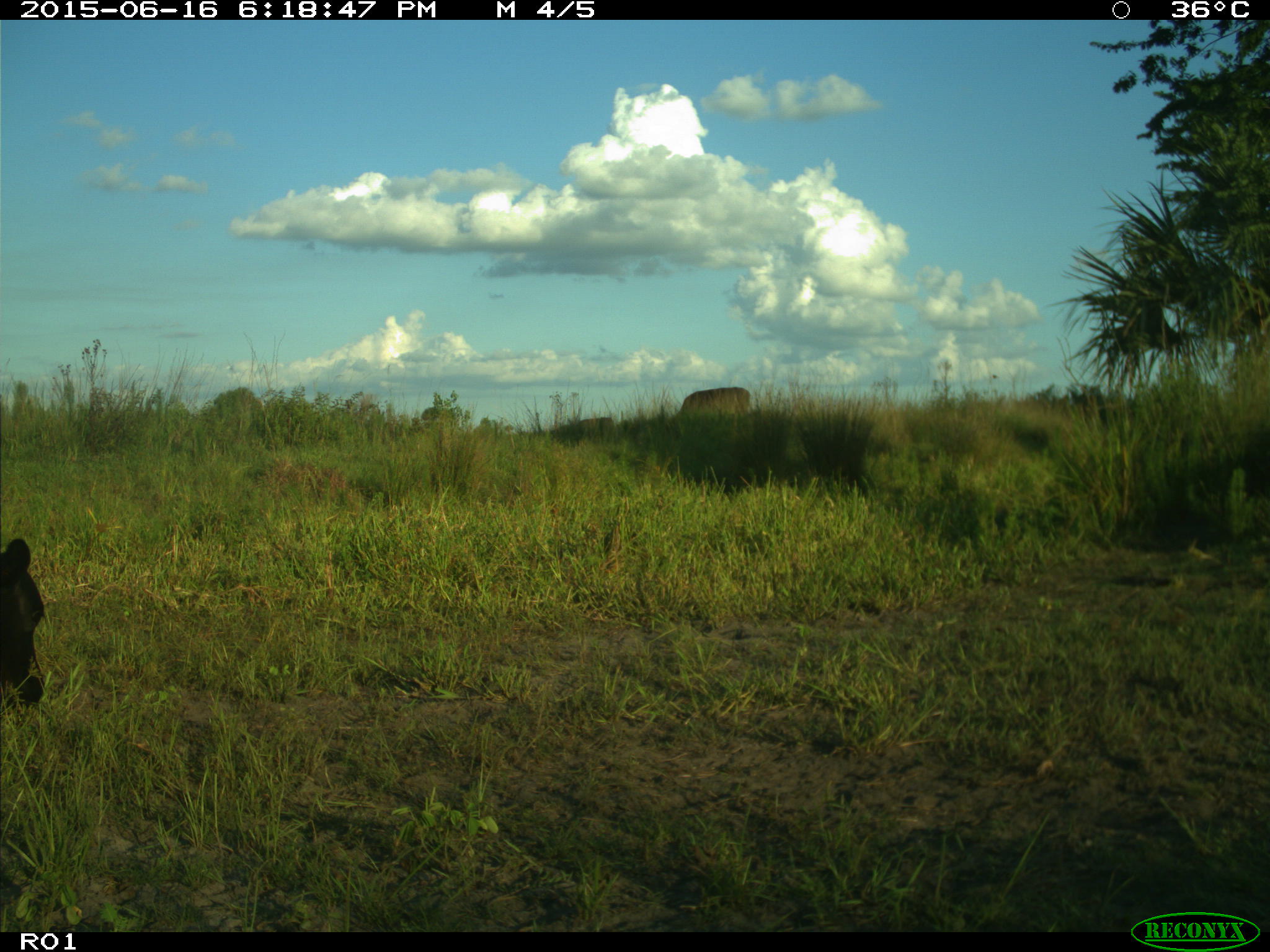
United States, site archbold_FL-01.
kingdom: Animalia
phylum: Chordata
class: Mammalia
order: Artiodactyla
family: Bovidae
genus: Bos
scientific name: Bos taurus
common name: domestic cow